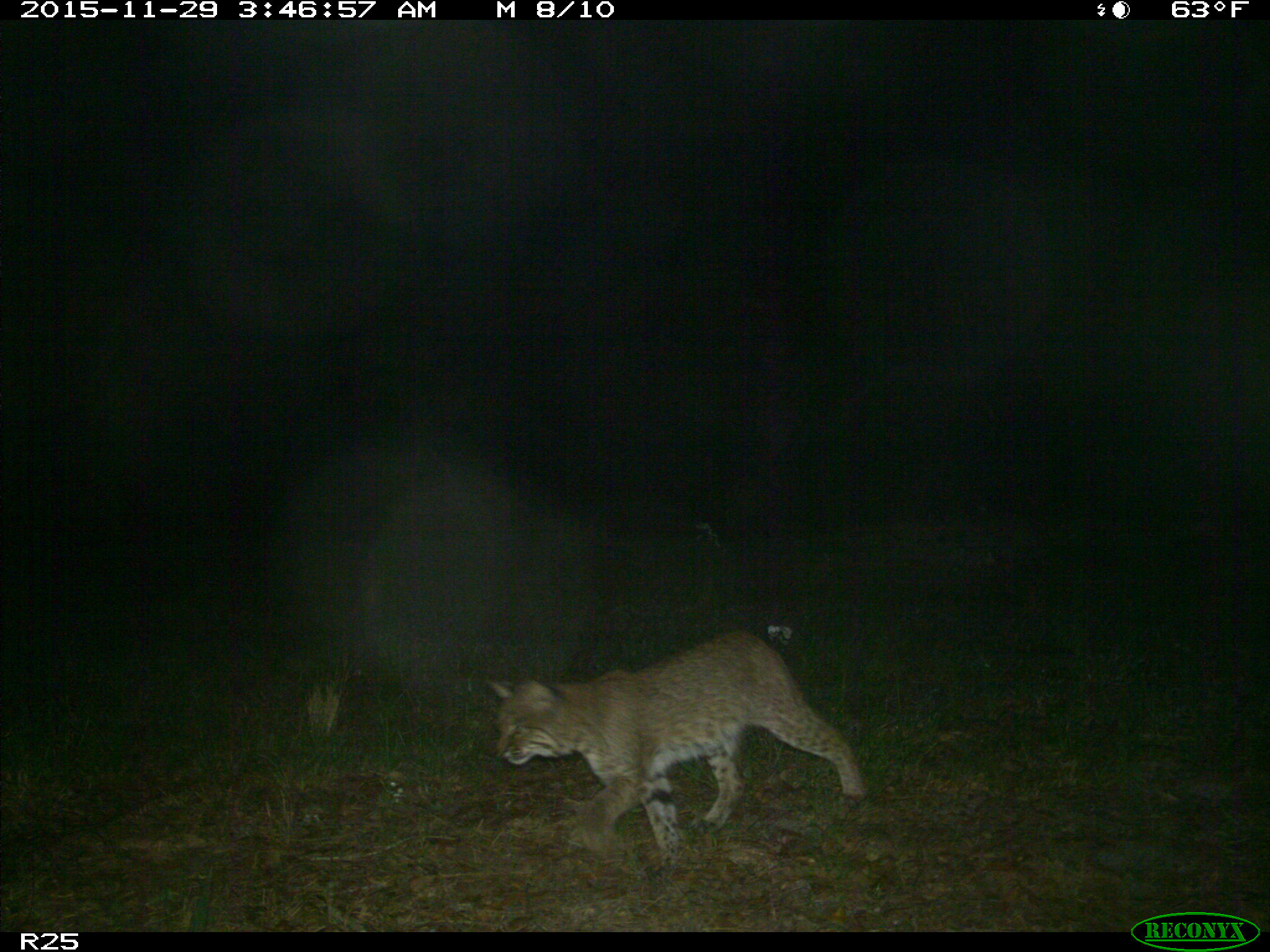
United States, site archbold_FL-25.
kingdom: Animalia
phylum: Chordata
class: Mammalia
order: Carnivora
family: Felidae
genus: Lynx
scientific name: Lynx rufus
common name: bobcat